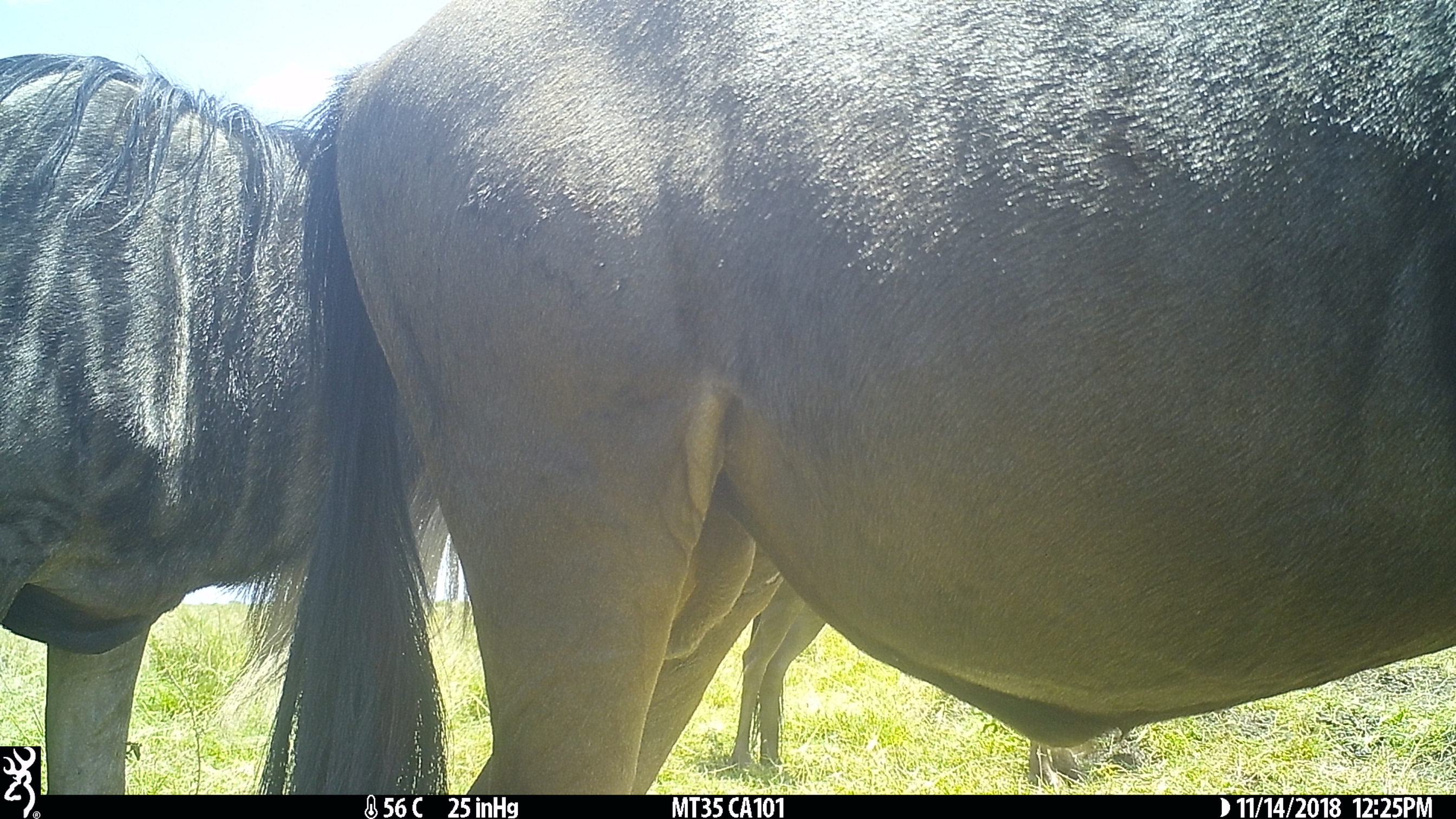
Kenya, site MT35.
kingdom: Animalia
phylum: Chordata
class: Mammalia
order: Artiodactyla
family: Bovidae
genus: Connochaetes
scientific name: Connochaetes taurinus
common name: blue wildebeest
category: wildebeest